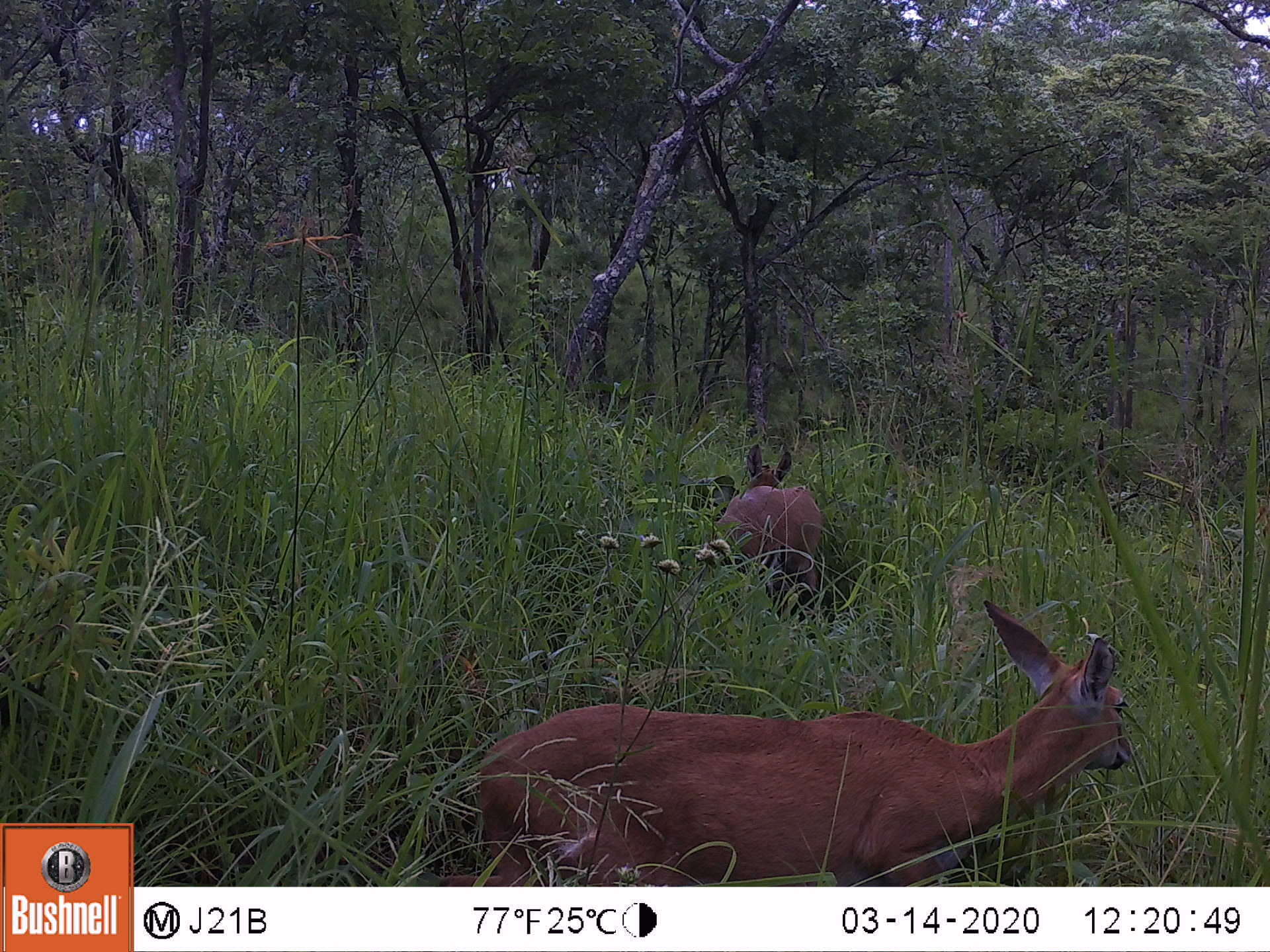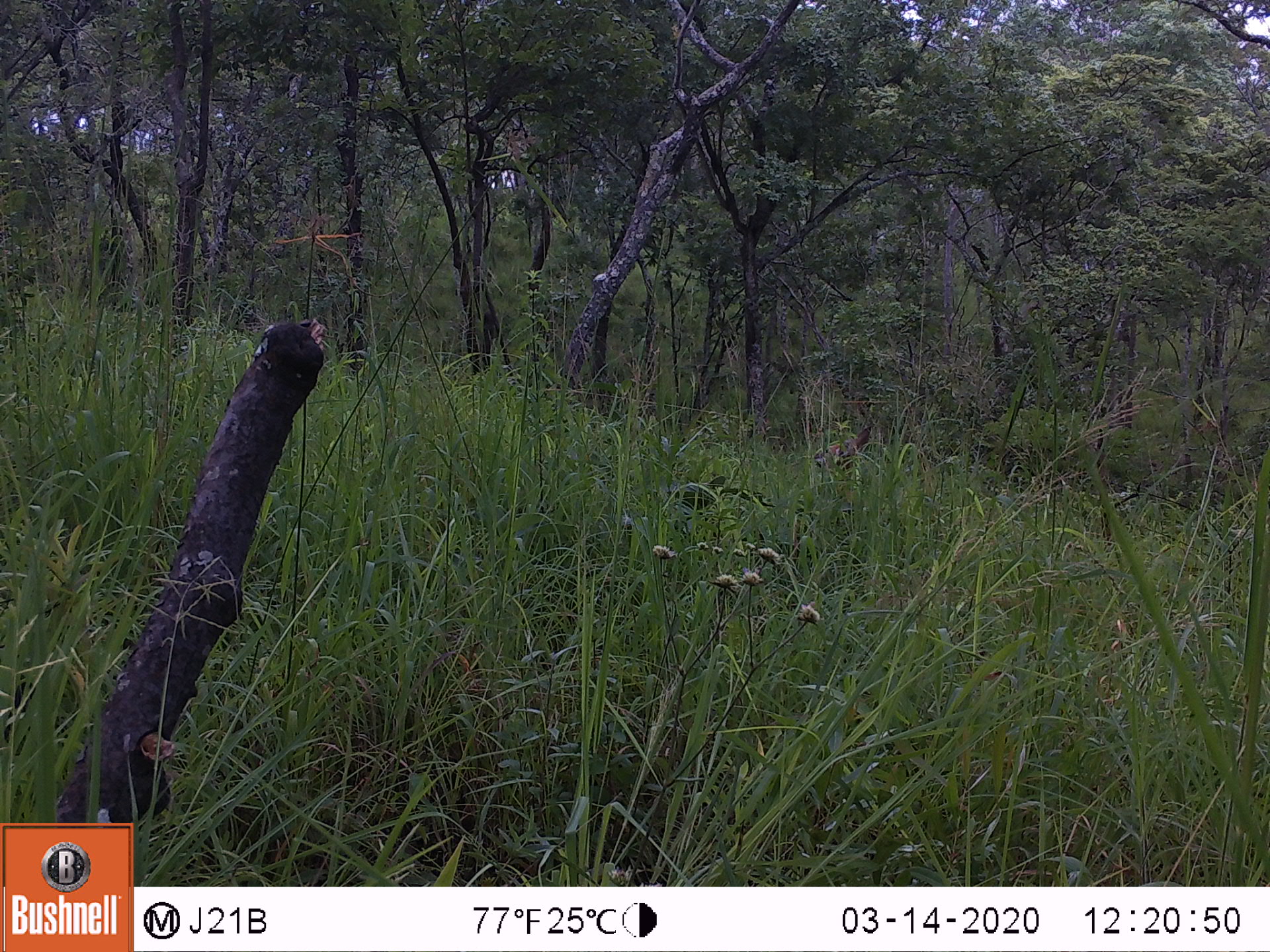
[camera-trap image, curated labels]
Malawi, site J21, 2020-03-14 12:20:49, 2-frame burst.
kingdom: Animalia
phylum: Chordata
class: Mammalia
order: Artiodactyla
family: Bovidae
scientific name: Antilopinae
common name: small antelope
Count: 2.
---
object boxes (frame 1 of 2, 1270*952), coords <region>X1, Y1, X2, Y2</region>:
small antelope: <region>474, 603, 1136, 878</region>; <region>712, 440, 823, 587</region>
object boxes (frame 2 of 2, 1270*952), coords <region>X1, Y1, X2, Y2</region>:
small antelope: <region>806, 428, 875, 468</region>